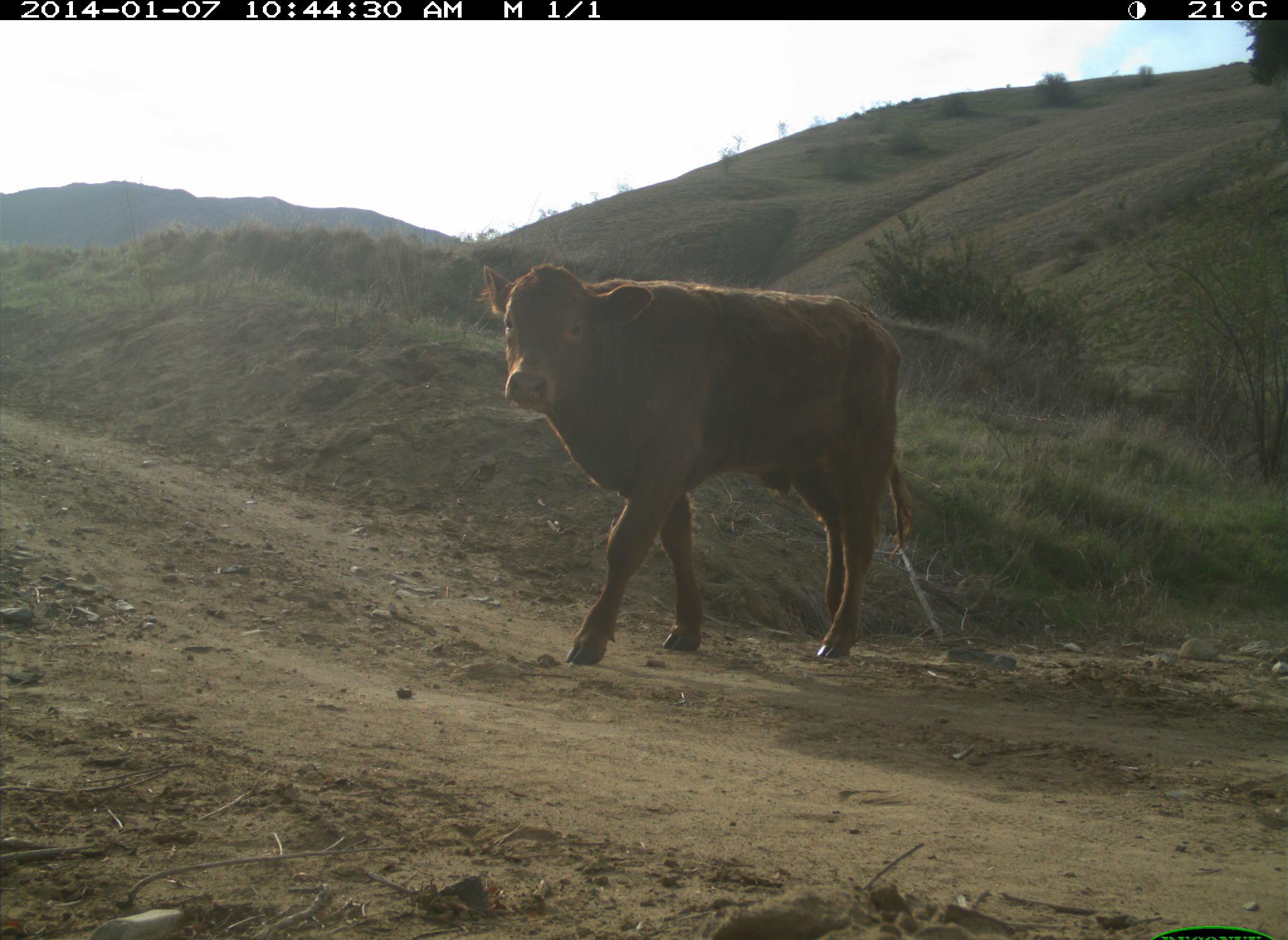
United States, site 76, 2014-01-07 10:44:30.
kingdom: Animalia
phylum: Chordata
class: Mammalia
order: Artiodactyla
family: Bovidae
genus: Bos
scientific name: Bos taurus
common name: cow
Cow (Bos taurus).